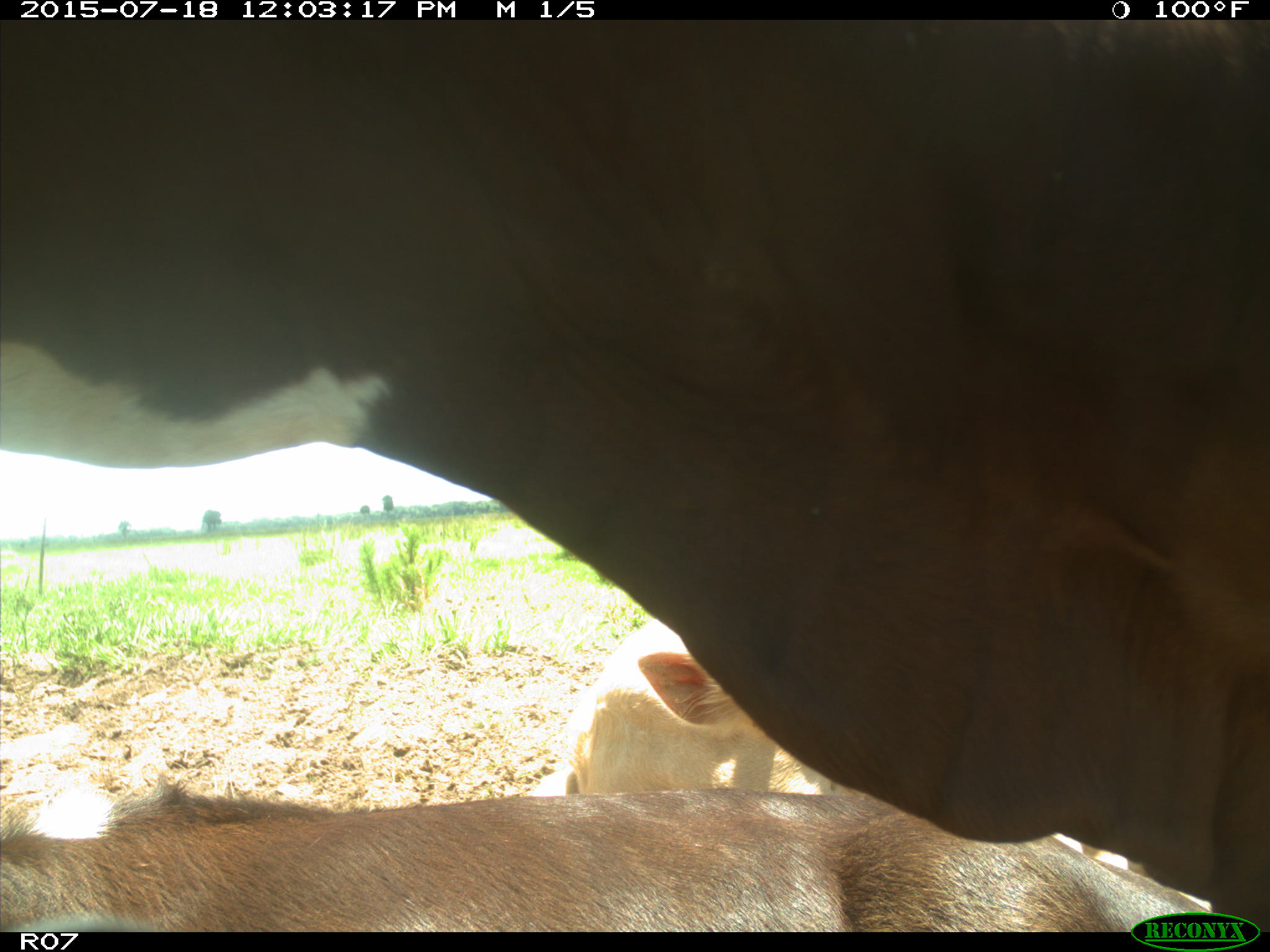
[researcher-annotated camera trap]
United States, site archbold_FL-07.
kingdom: Animalia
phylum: Chordata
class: Mammalia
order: Artiodactyla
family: Bovidae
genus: Bos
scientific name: Bos taurus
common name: domestic cow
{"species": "Bos taurus (domestic cow)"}